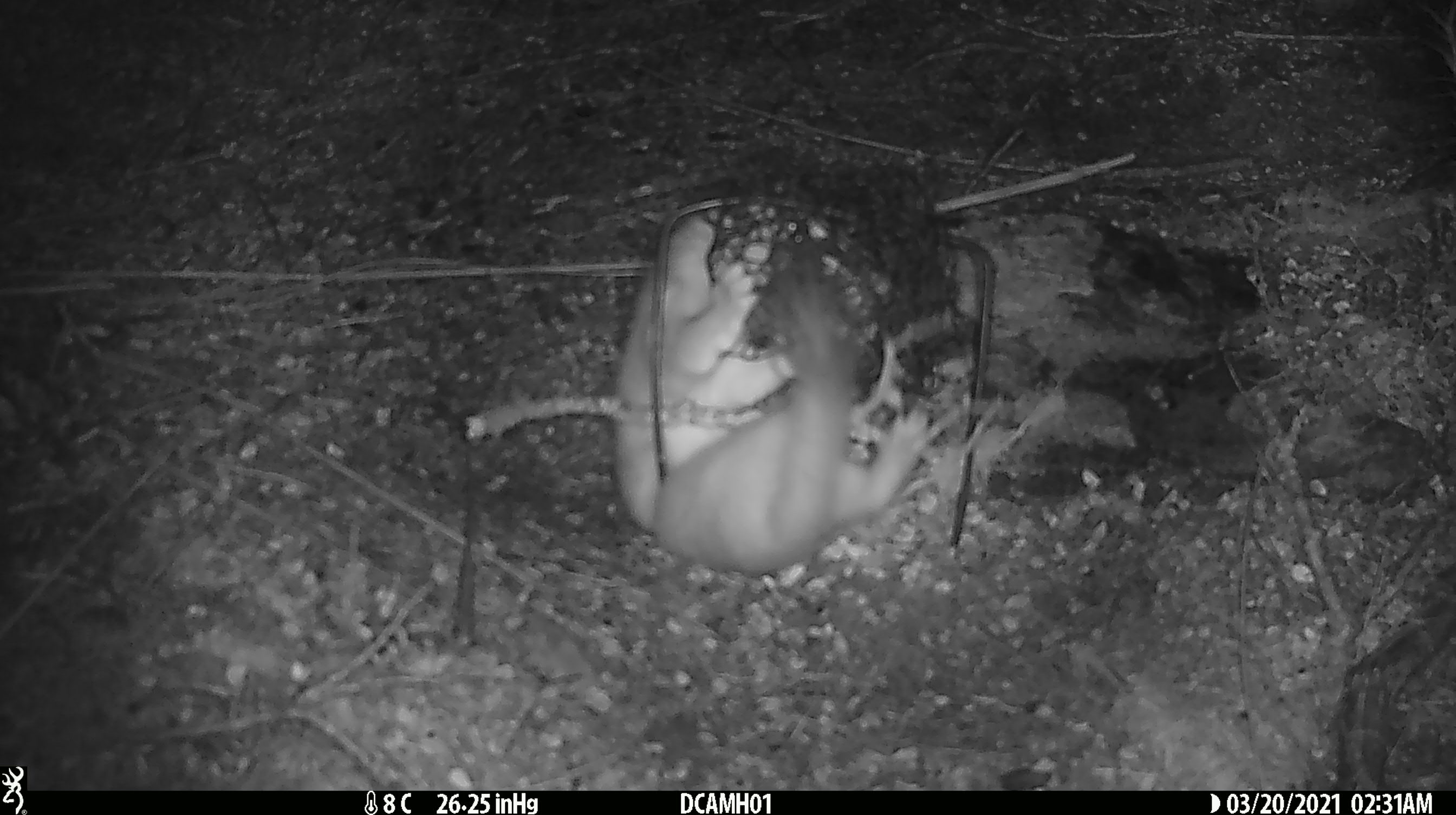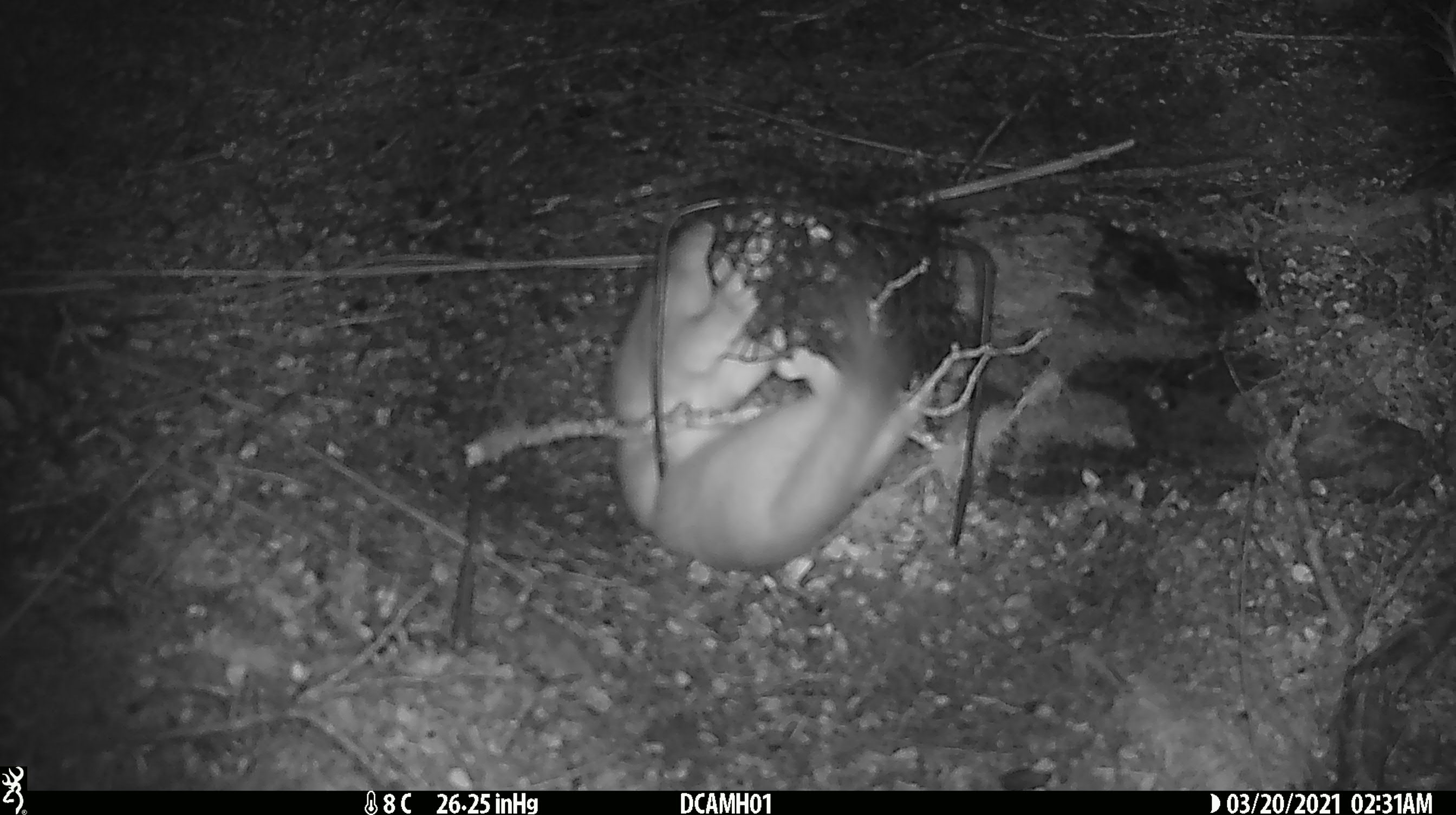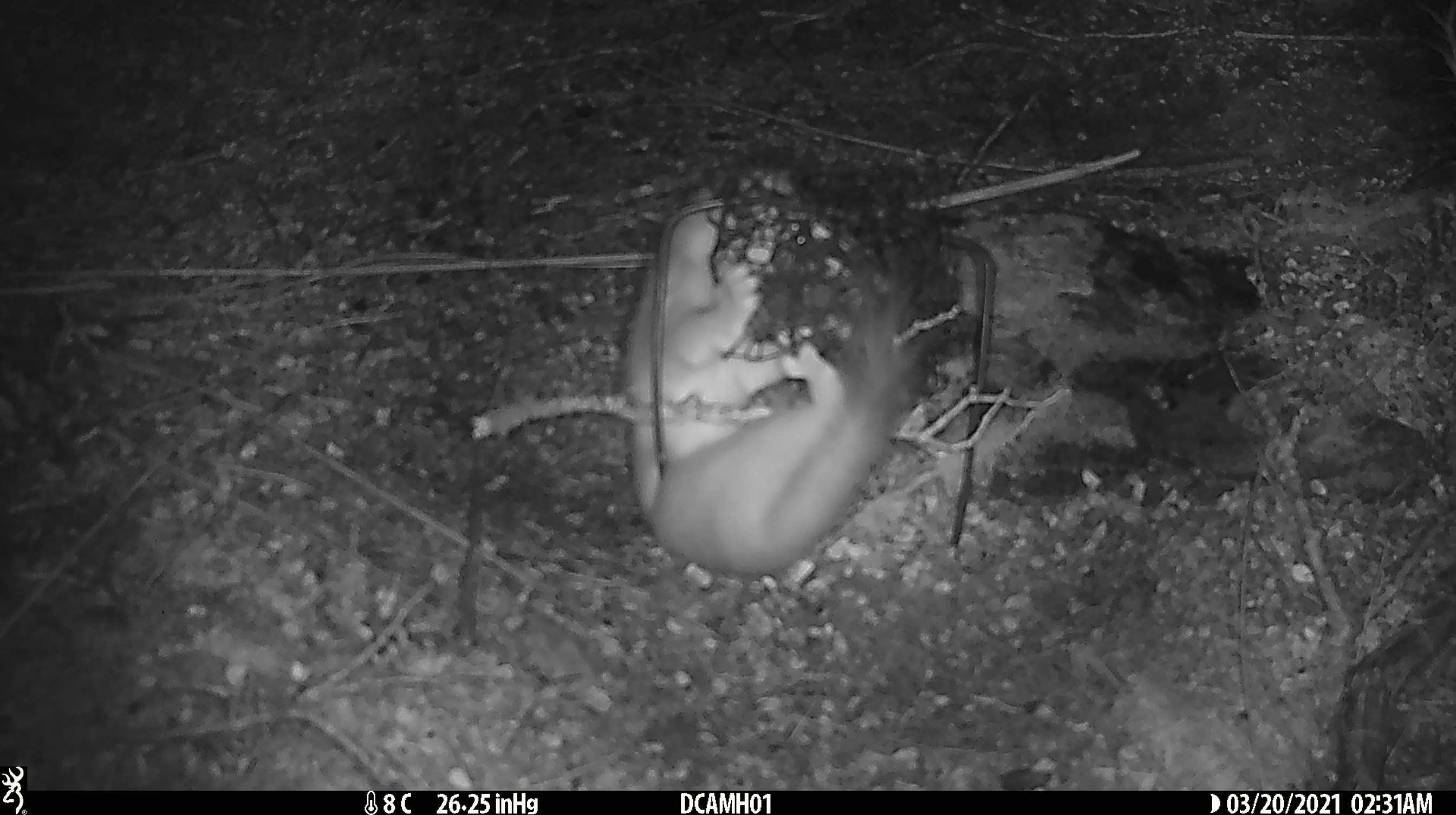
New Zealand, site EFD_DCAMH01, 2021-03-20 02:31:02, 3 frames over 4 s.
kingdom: Animalia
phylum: Chordata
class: Mammalia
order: Carnivora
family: Mustelidae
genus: Mustela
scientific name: Mustela erminea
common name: stoat